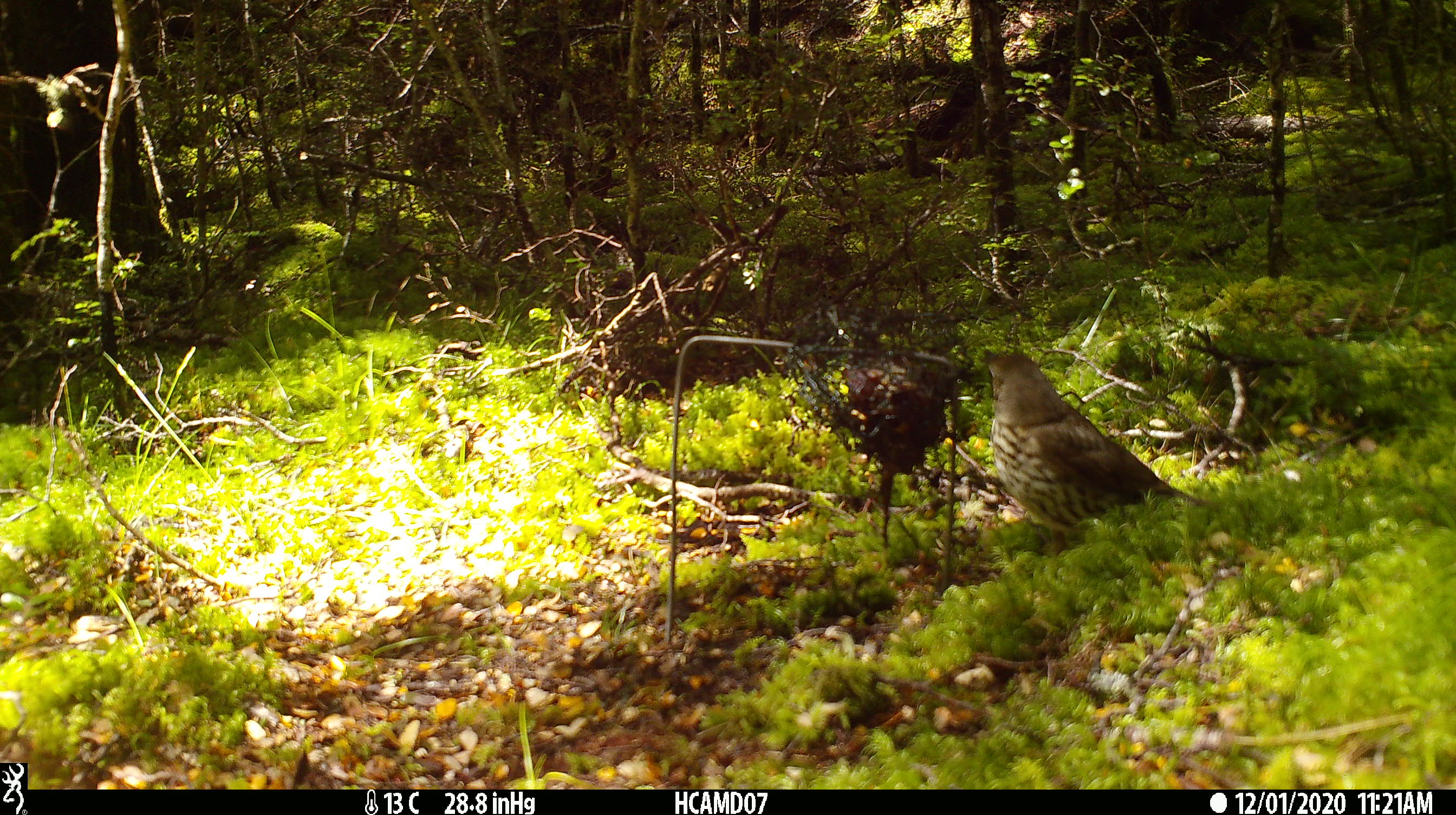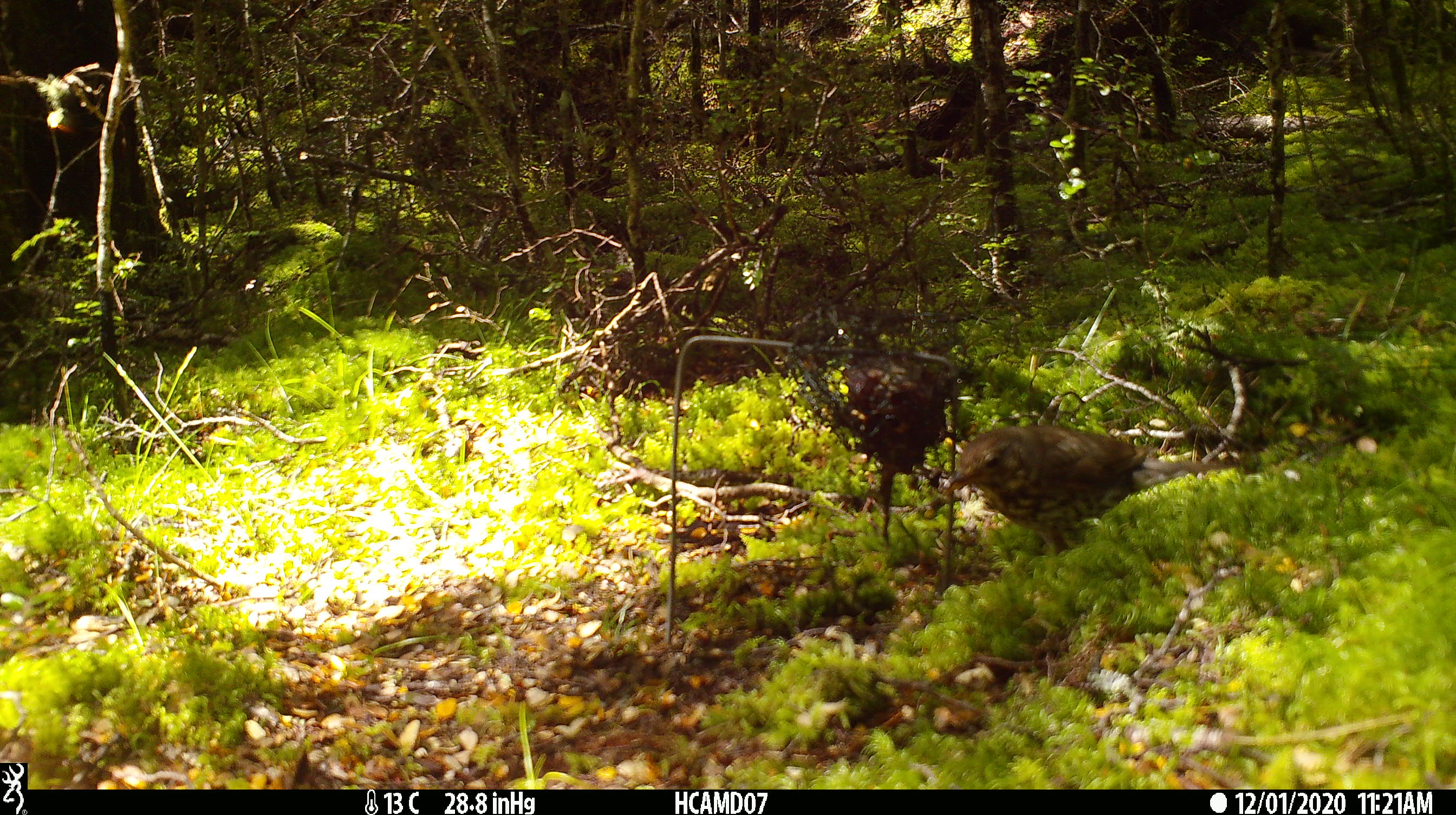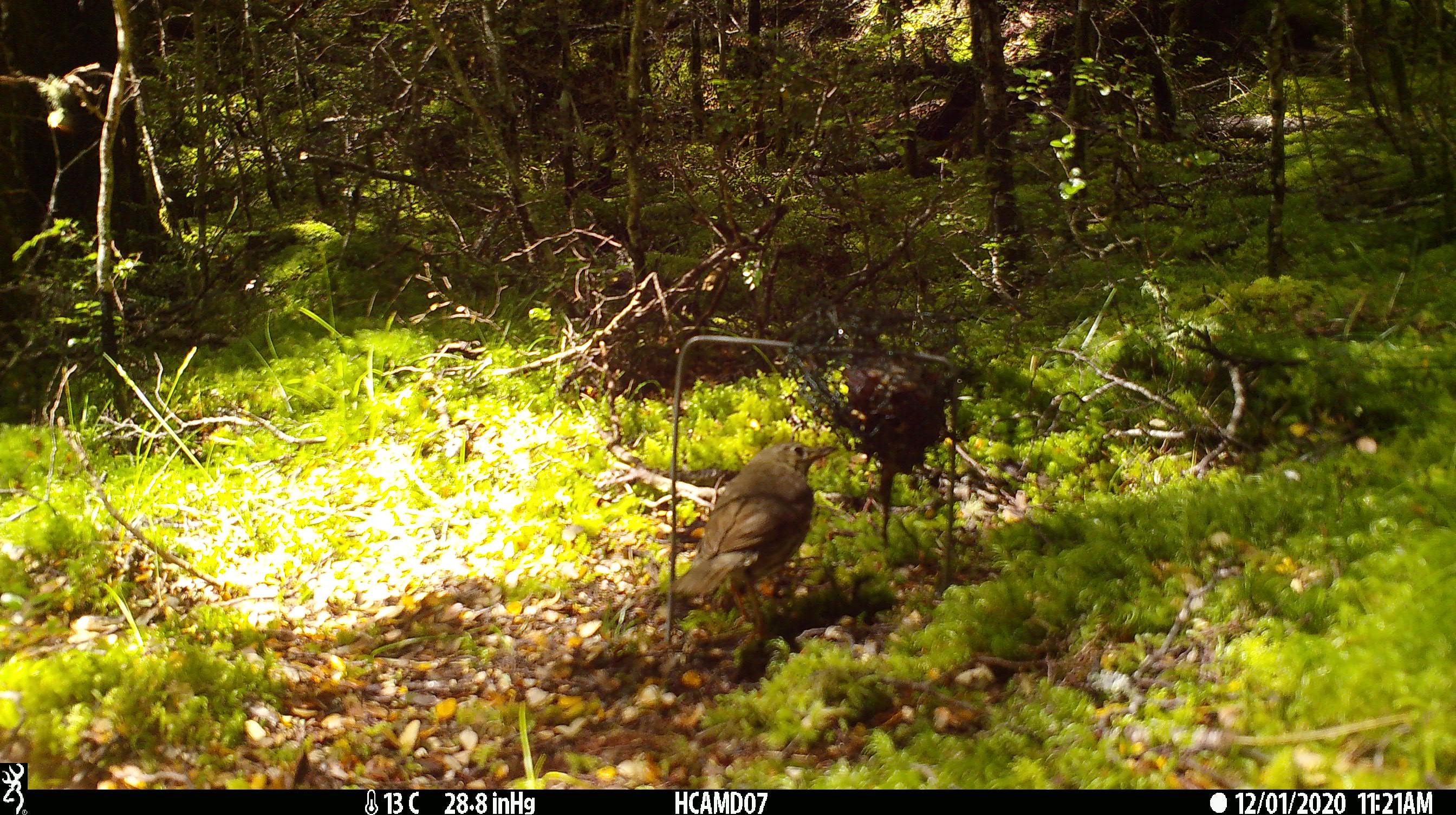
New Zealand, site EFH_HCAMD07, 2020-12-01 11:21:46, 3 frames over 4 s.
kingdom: Animalia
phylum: Chordata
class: Aves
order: Passeriformes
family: Turdidae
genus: Turdus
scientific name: Turdus philomelos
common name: song thrush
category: thrush